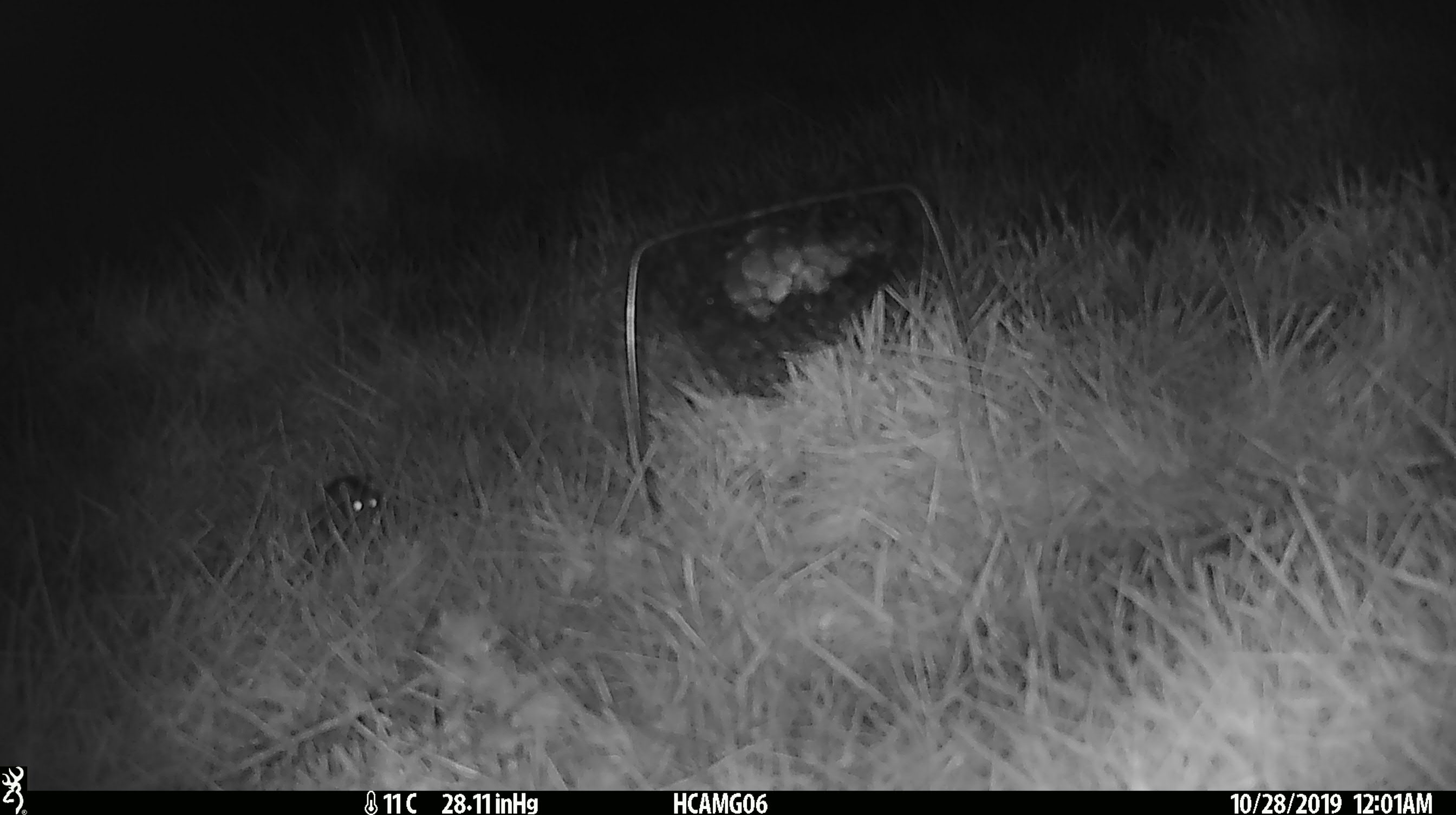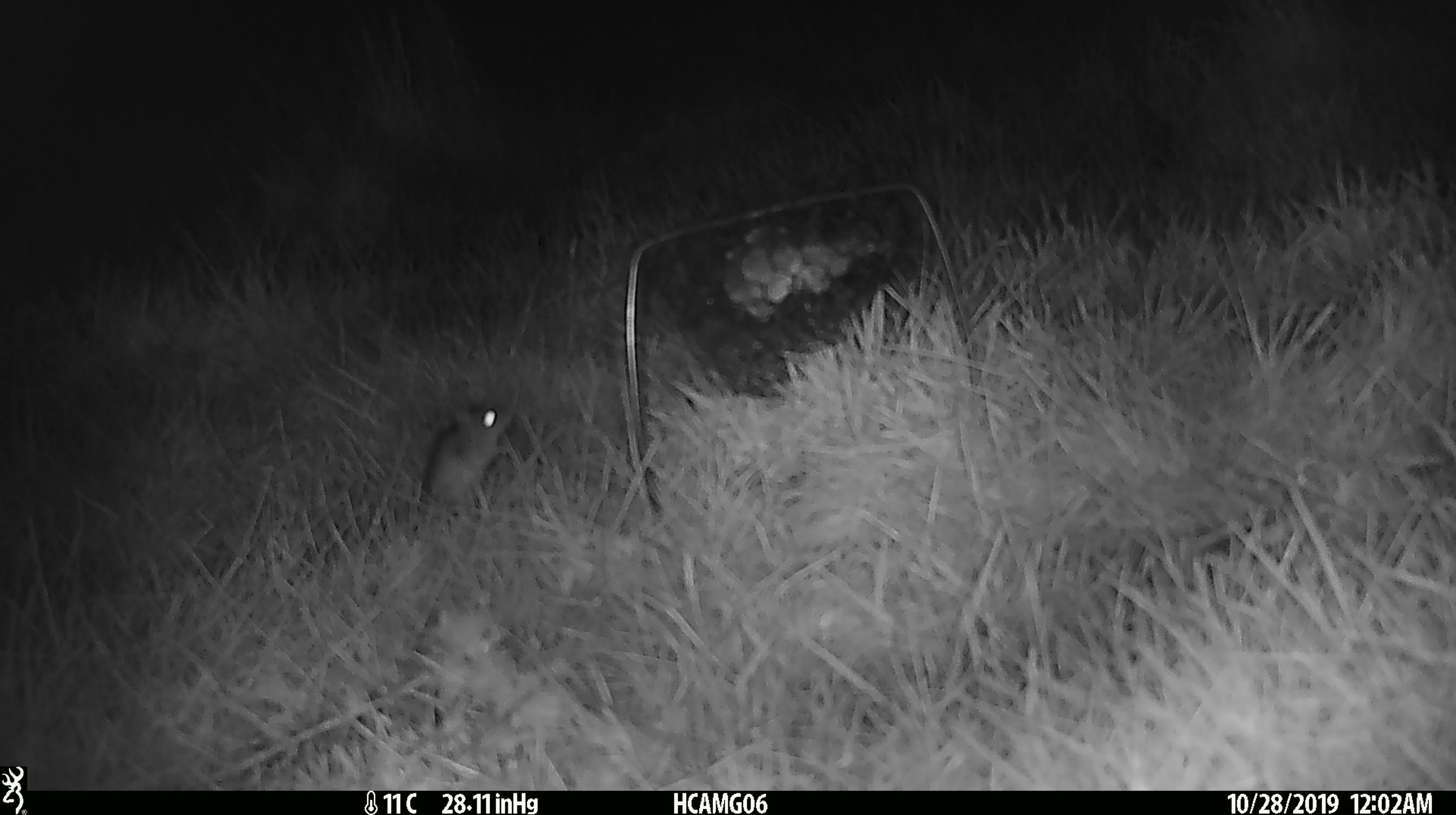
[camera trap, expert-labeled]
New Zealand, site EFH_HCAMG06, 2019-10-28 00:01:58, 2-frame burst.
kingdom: Animalia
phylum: Chordata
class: Mammalia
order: Rodentia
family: Muridae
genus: Mus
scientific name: Mus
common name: mouse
Mouse (Mus).